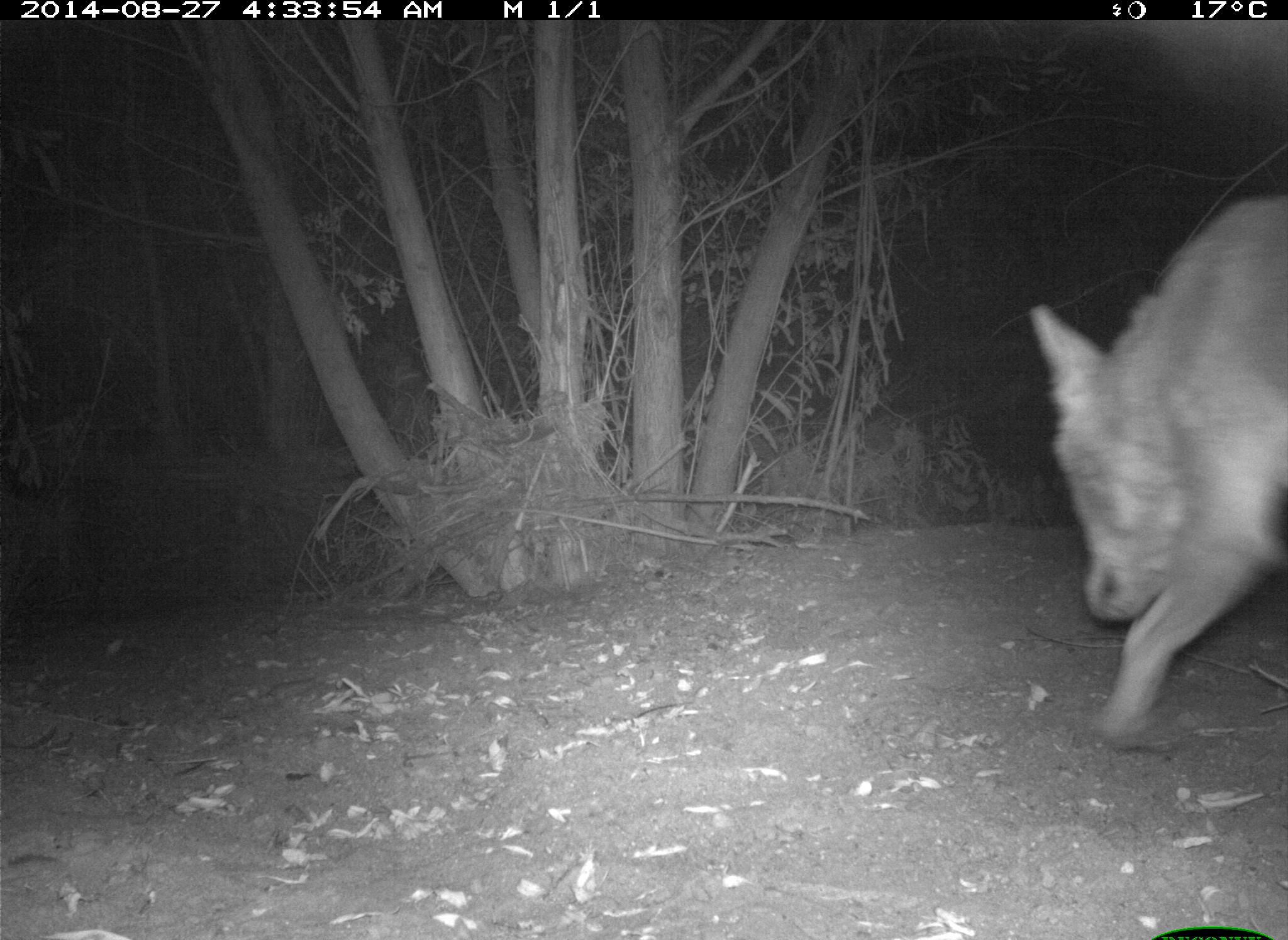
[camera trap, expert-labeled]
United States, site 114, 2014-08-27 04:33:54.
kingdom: Animalia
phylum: Chordata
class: Mammalia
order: Carnivora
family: Canidae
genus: Canis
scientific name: Canis latrans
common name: coyote